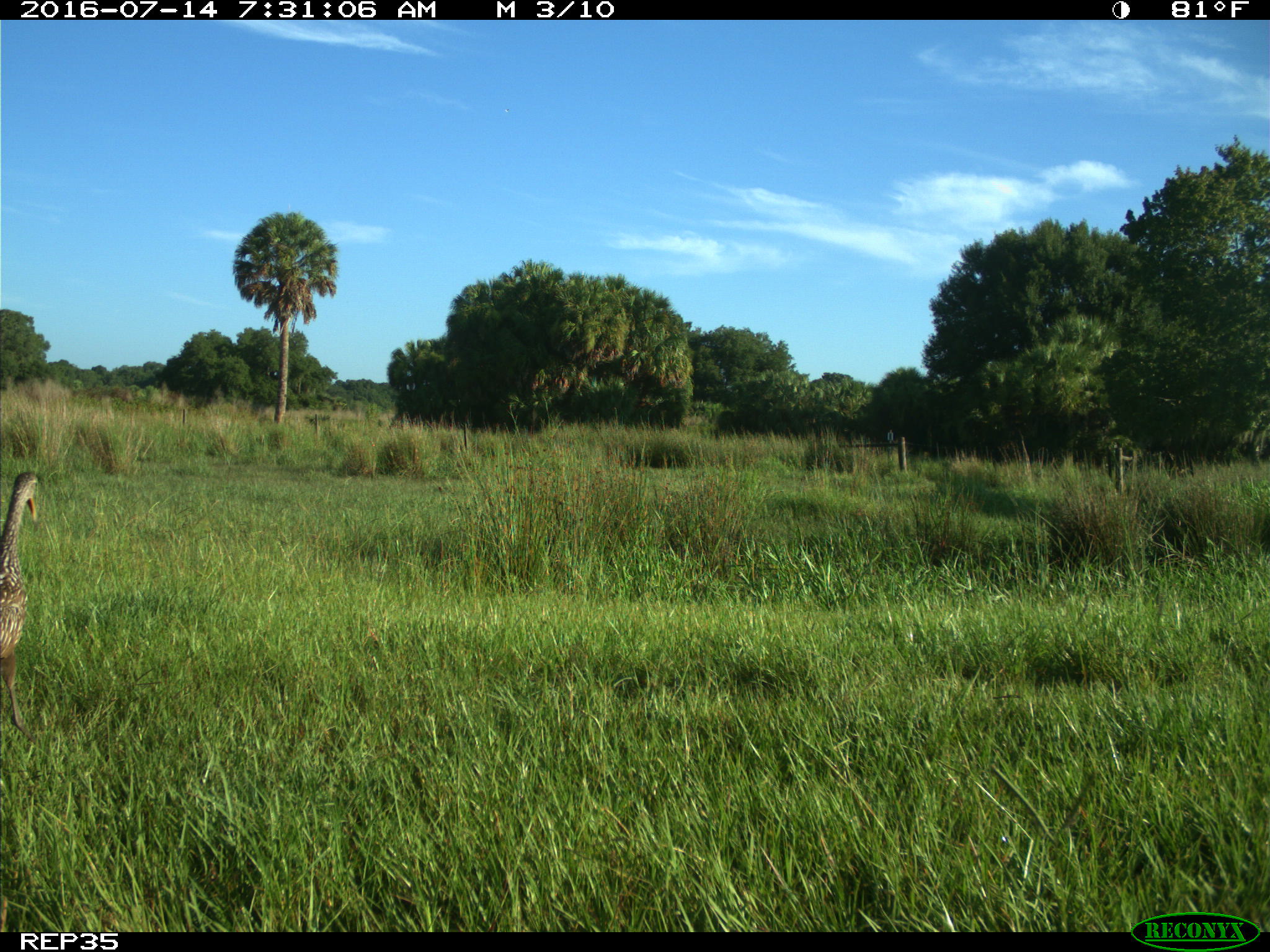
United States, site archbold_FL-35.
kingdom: Animalia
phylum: Chordata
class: Aves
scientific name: Aves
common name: birds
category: unidentified bird